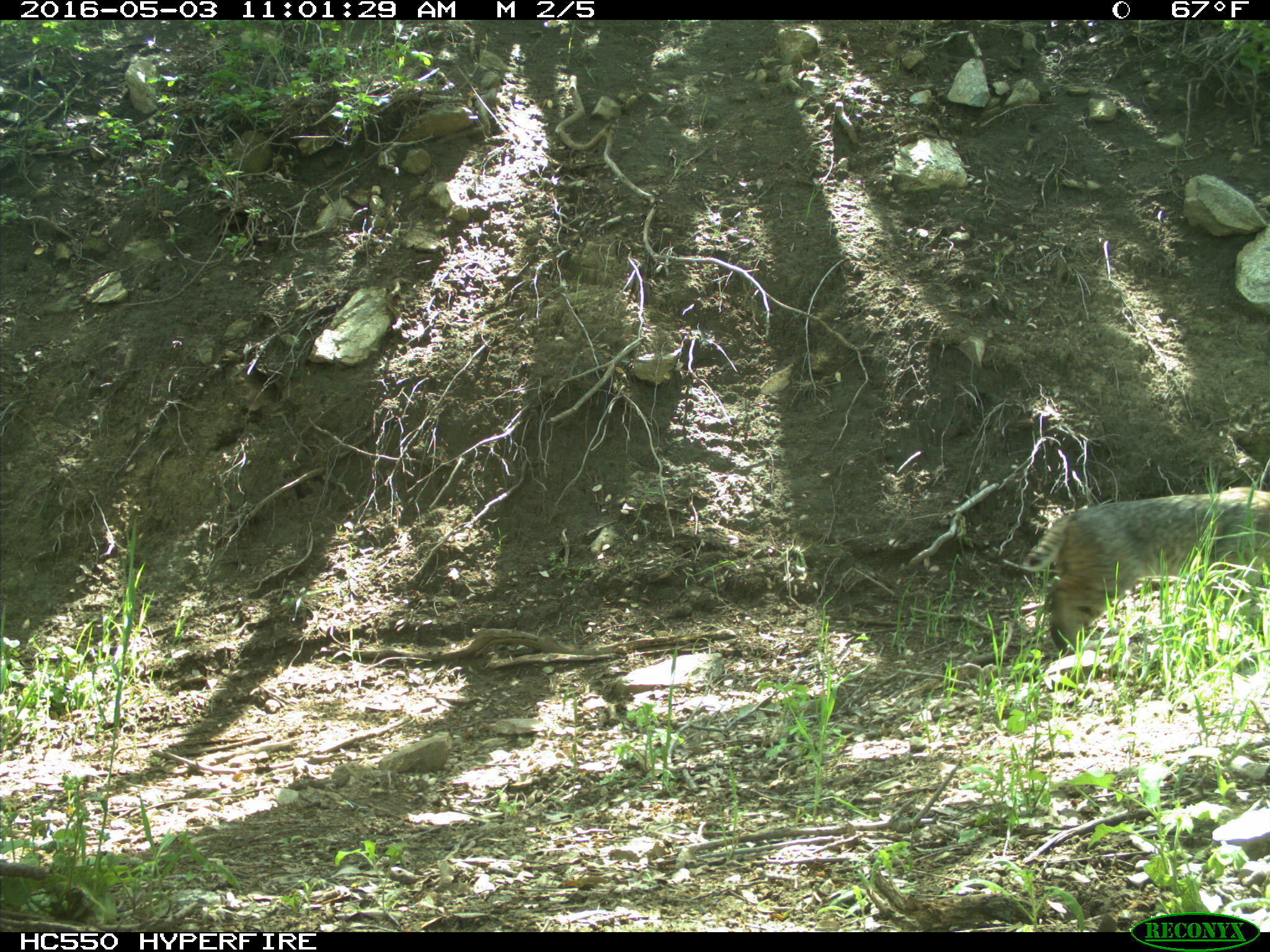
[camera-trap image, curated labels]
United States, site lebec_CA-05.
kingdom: Animalia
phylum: Chordata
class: Mammalia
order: Carnivora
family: Felidae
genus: Lynx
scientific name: Lynx rufus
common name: bobcat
Lynx rufus (bobcat).